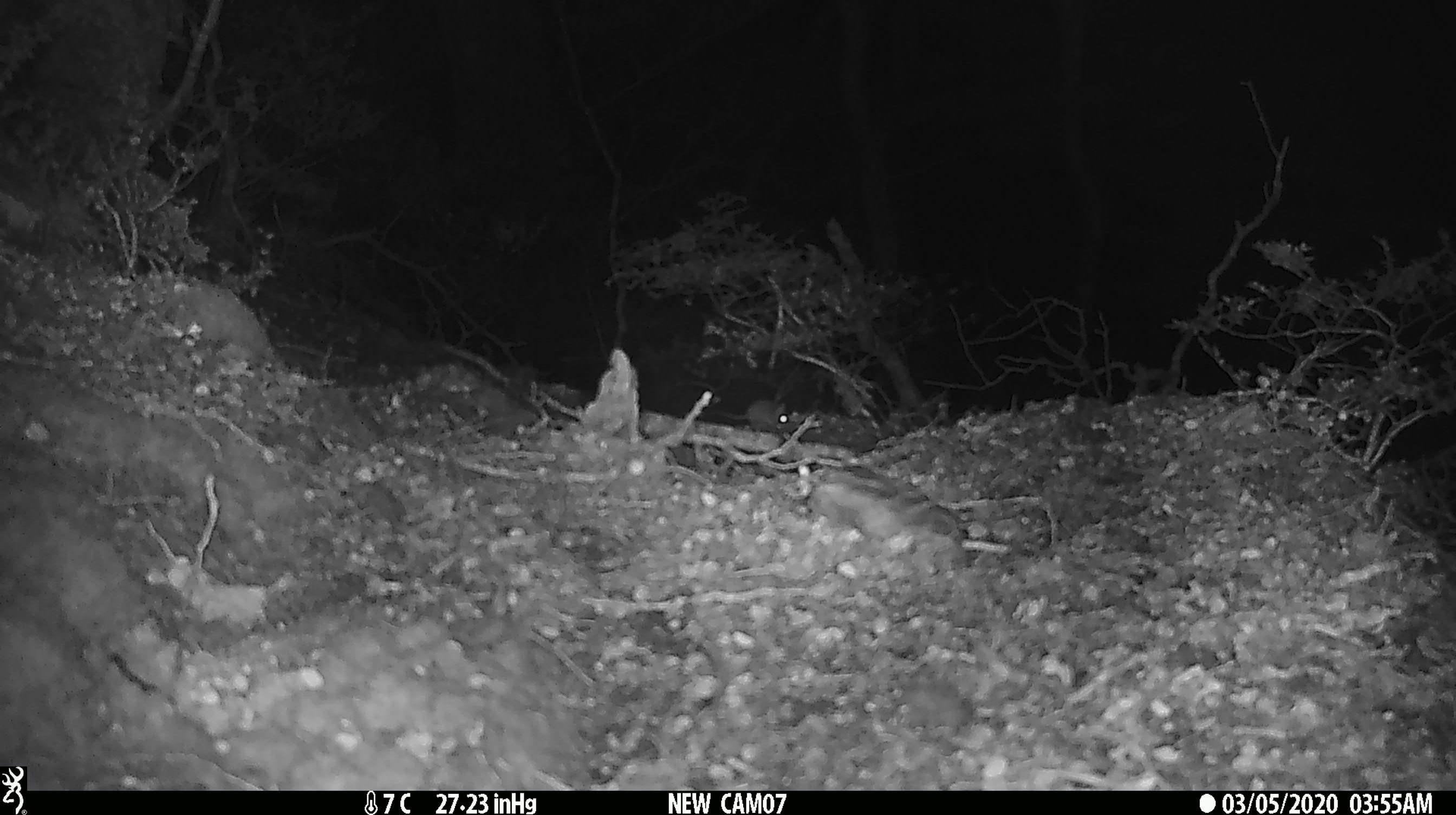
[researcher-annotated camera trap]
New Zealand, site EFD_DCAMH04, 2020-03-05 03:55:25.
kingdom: Animalia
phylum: Chordata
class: Mammalia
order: Rodentia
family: Muridae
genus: Mus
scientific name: Mus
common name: mouse